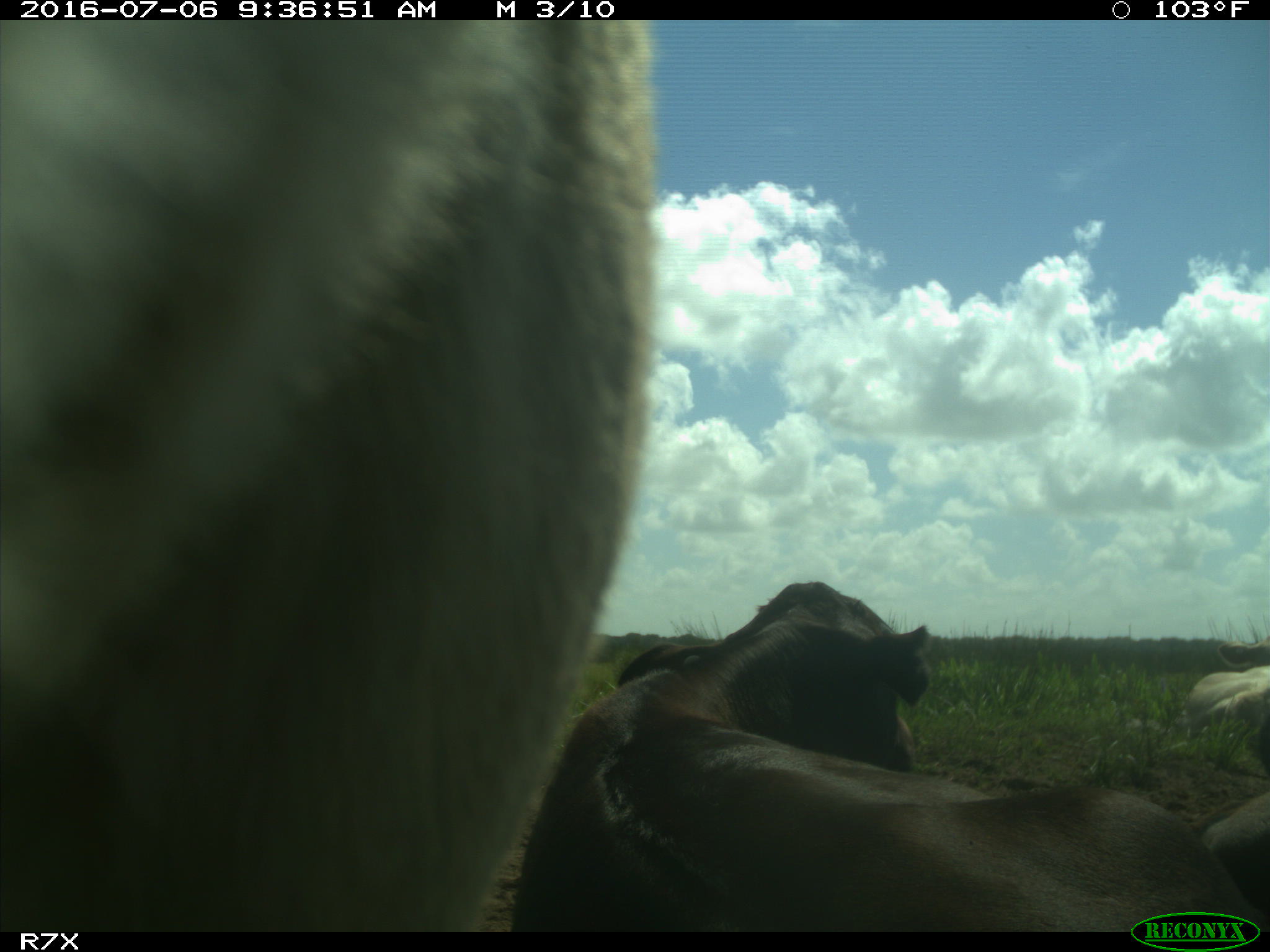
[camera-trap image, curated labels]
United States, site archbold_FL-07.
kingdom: Animalia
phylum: Chordata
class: Mammalia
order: Artiodactyla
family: Bovidae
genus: Bos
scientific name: Bos taurus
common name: domestic cow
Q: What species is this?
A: Bos taurus (domestic cow).